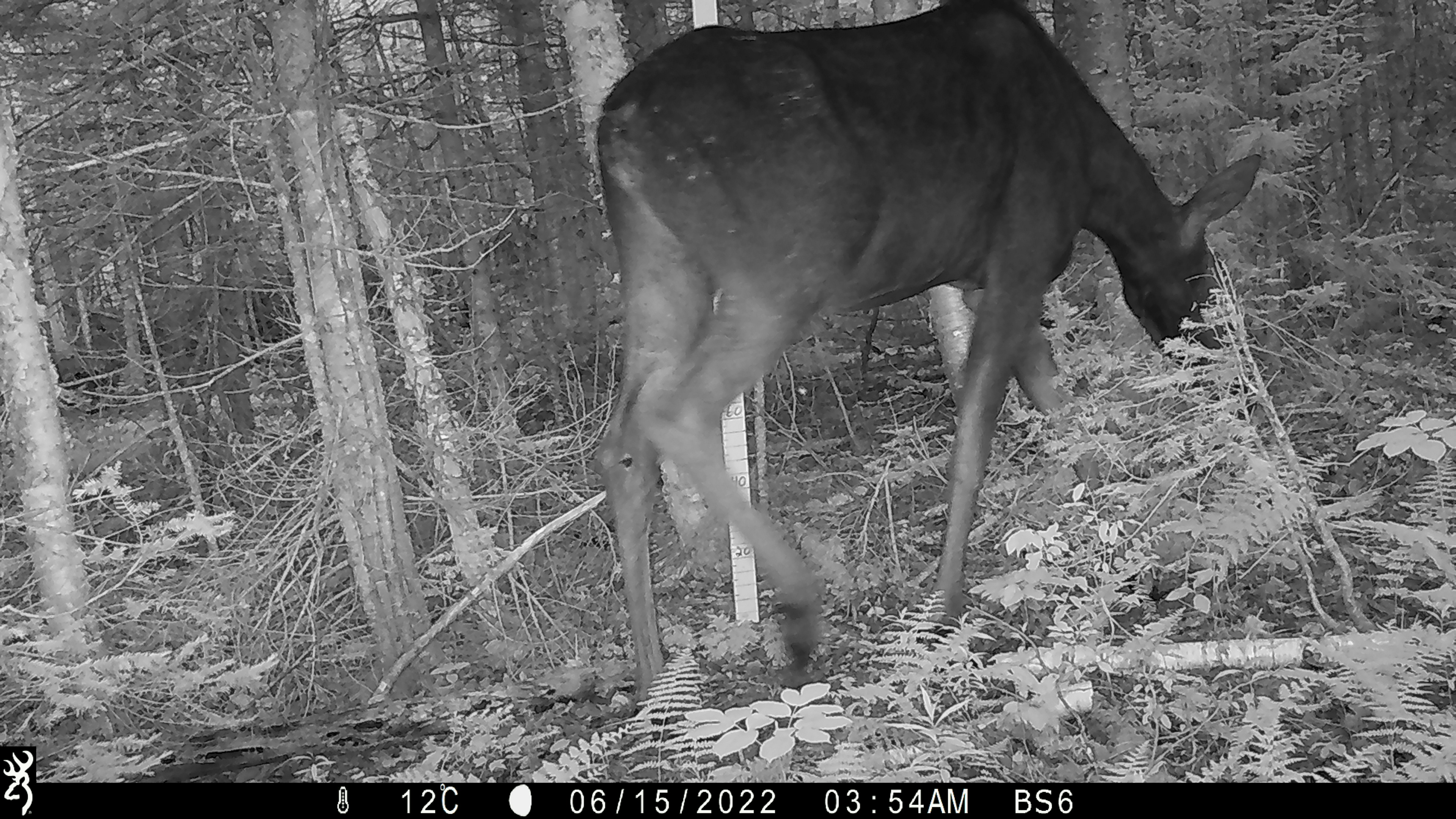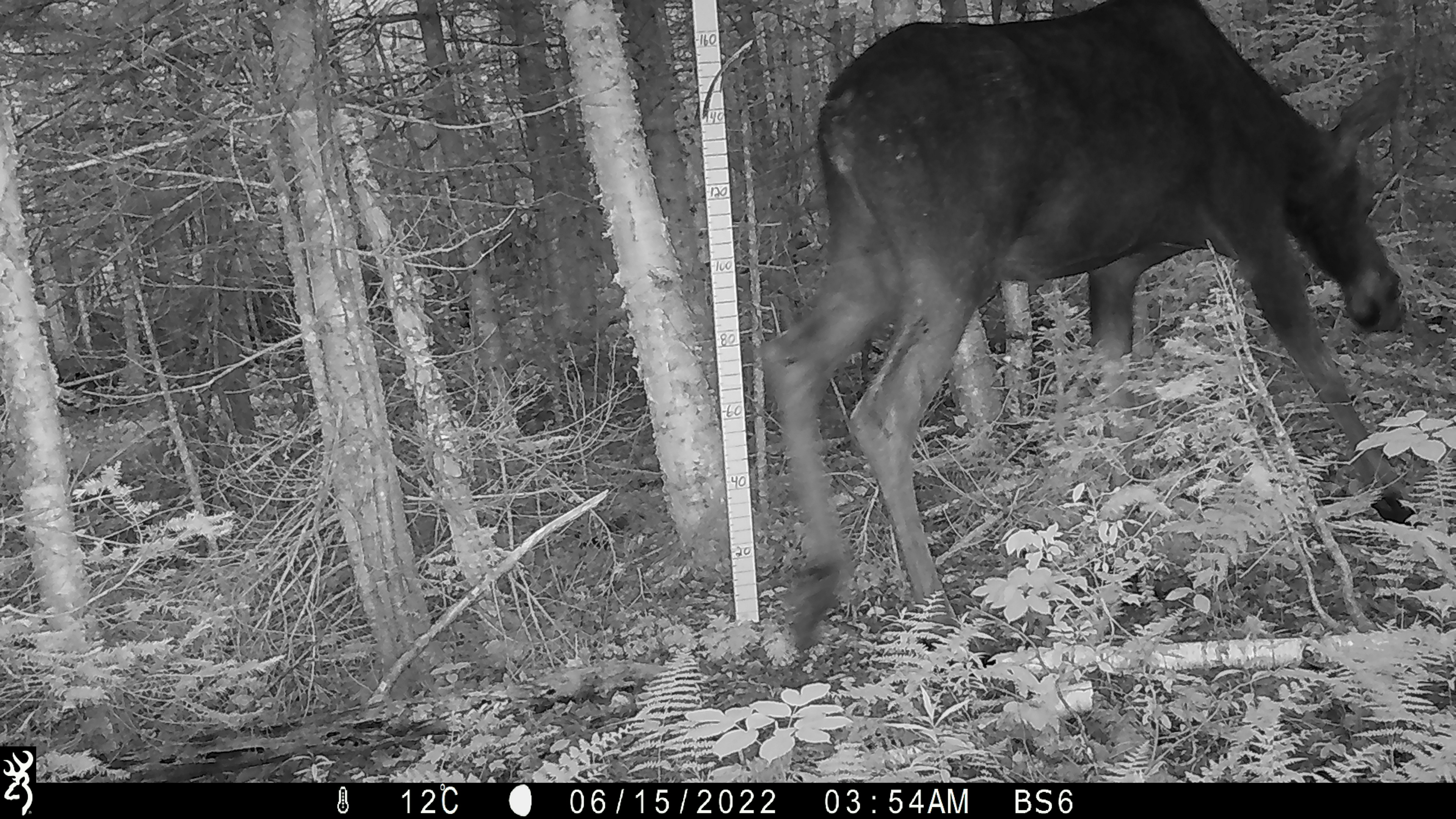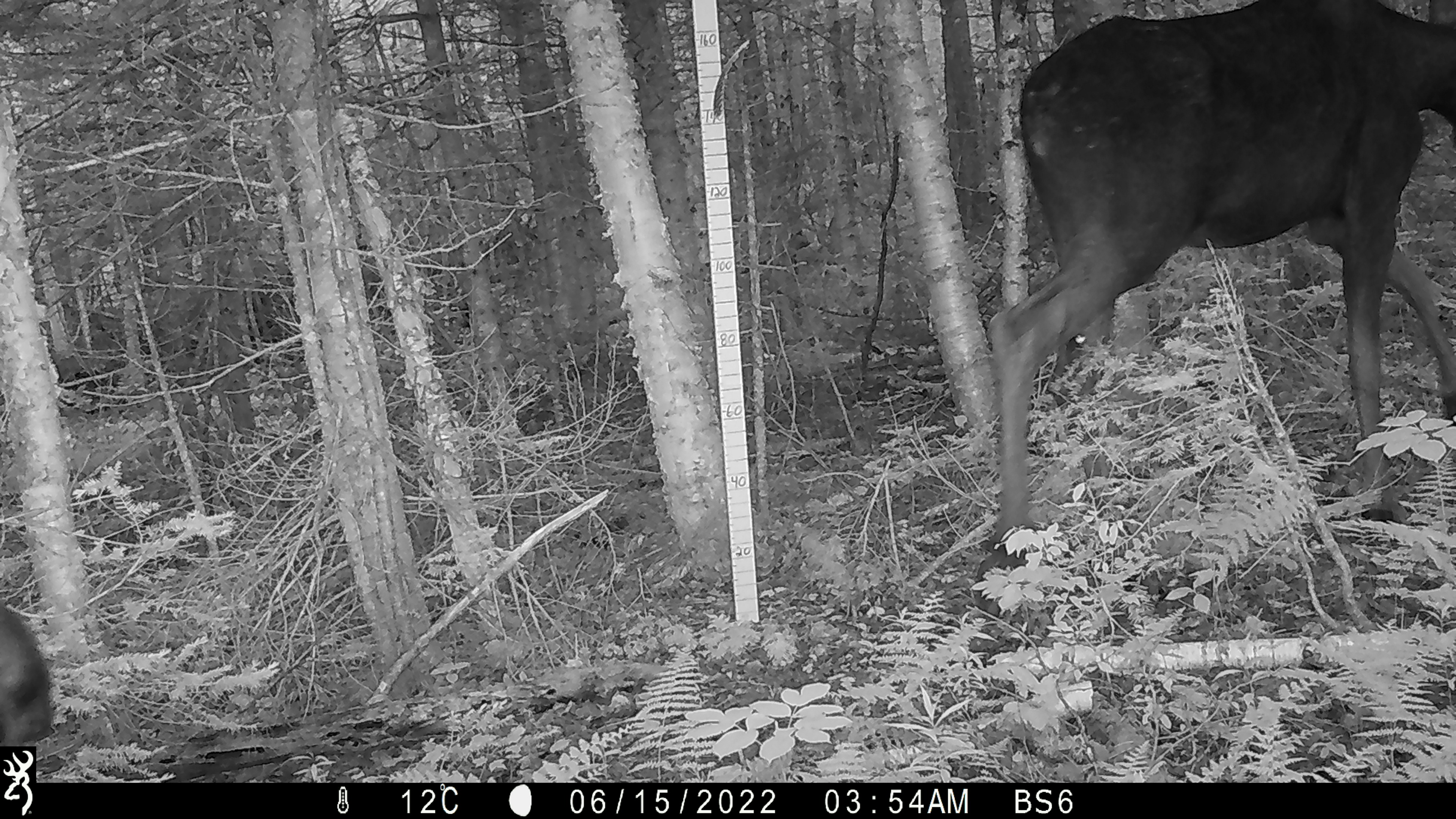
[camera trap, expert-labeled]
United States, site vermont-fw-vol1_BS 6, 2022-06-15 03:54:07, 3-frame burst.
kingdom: Animalia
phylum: Chordata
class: Mammalia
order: Artiodactyla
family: Cervidae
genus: Alces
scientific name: Alces alces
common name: moose